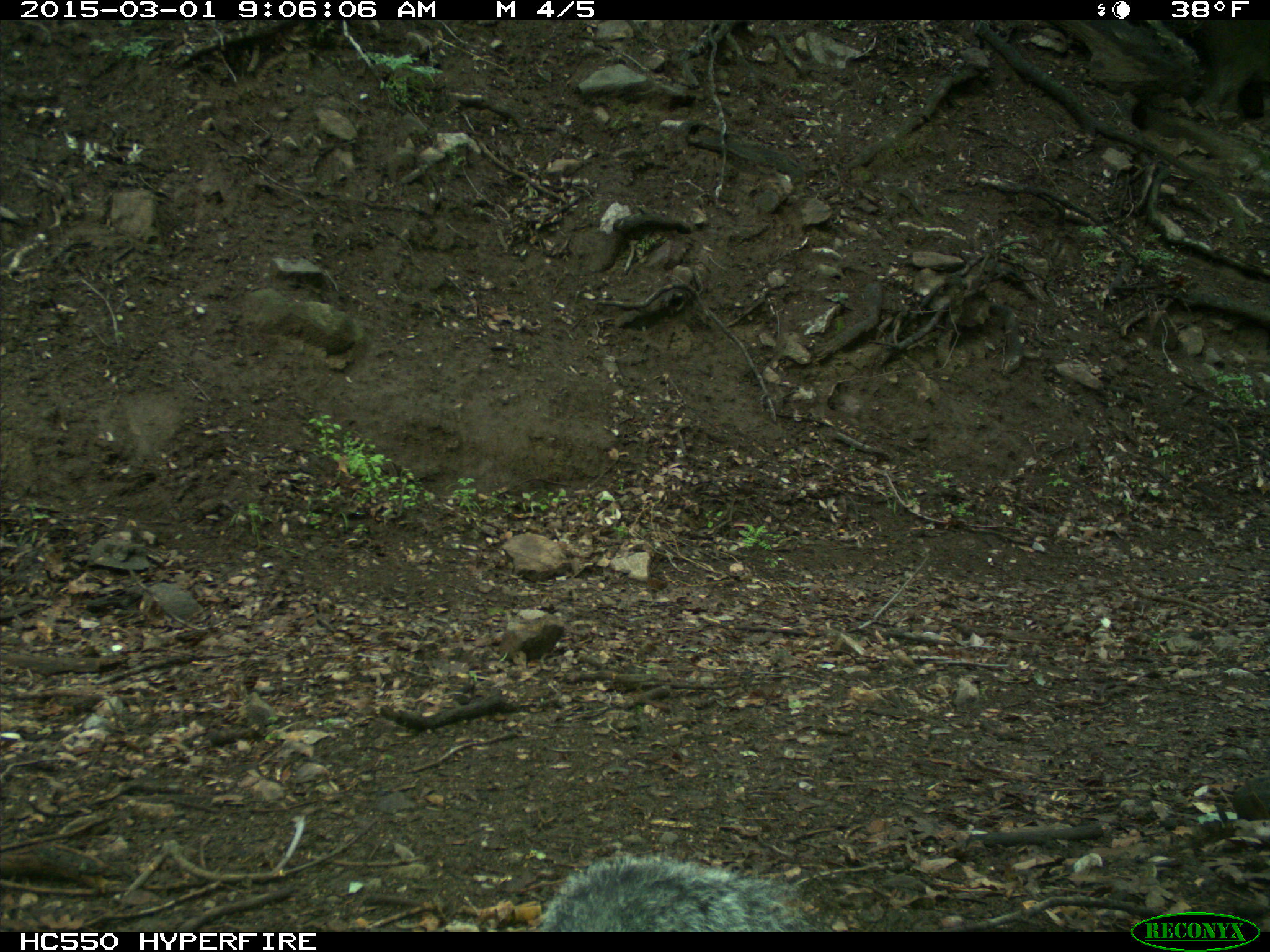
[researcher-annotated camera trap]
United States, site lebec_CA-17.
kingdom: Animalia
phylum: Chordata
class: Mammalia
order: Rodentia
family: Sciuridae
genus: Sciurus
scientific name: Sciurus carolinensis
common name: eastern gray squirrel